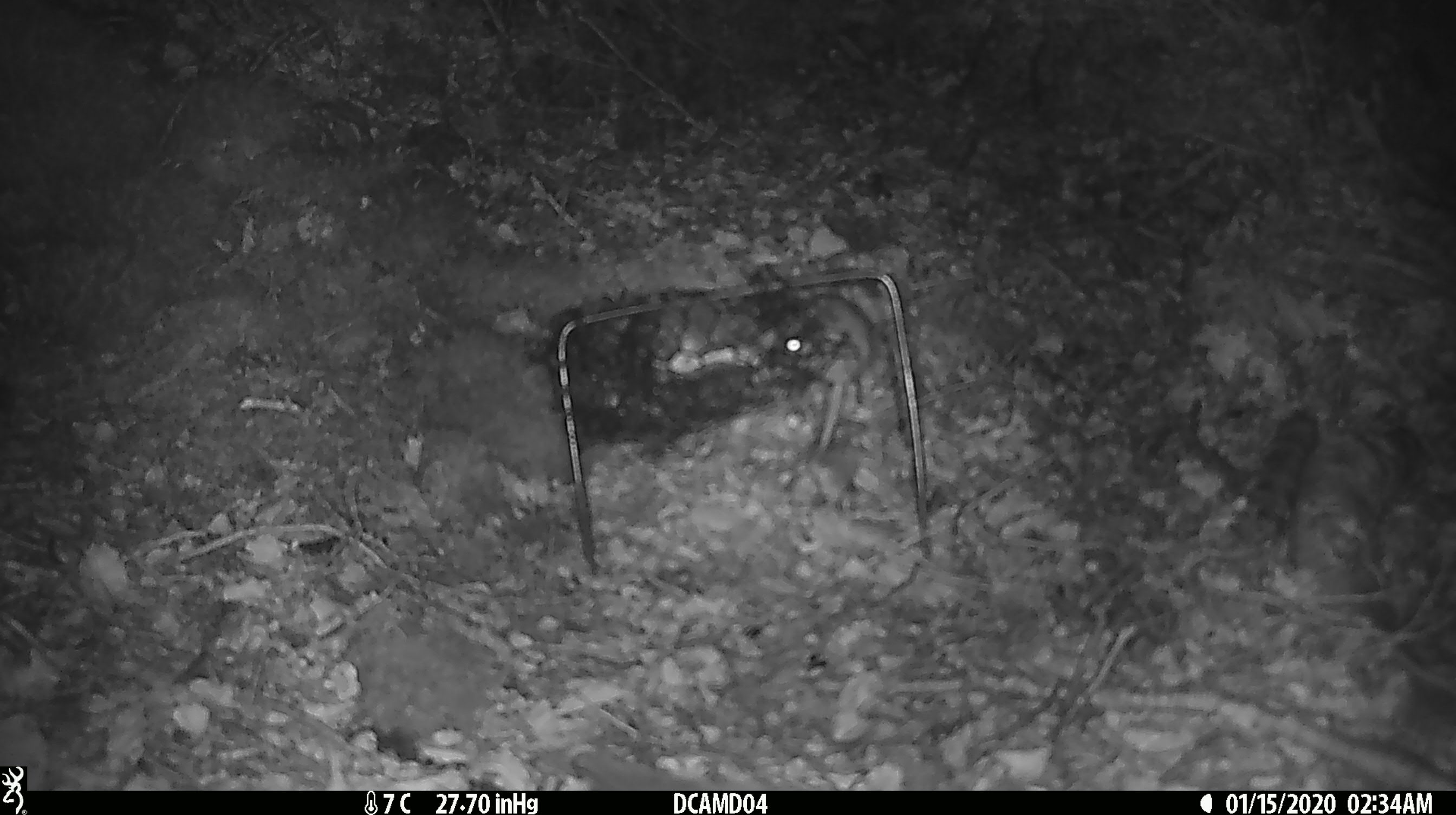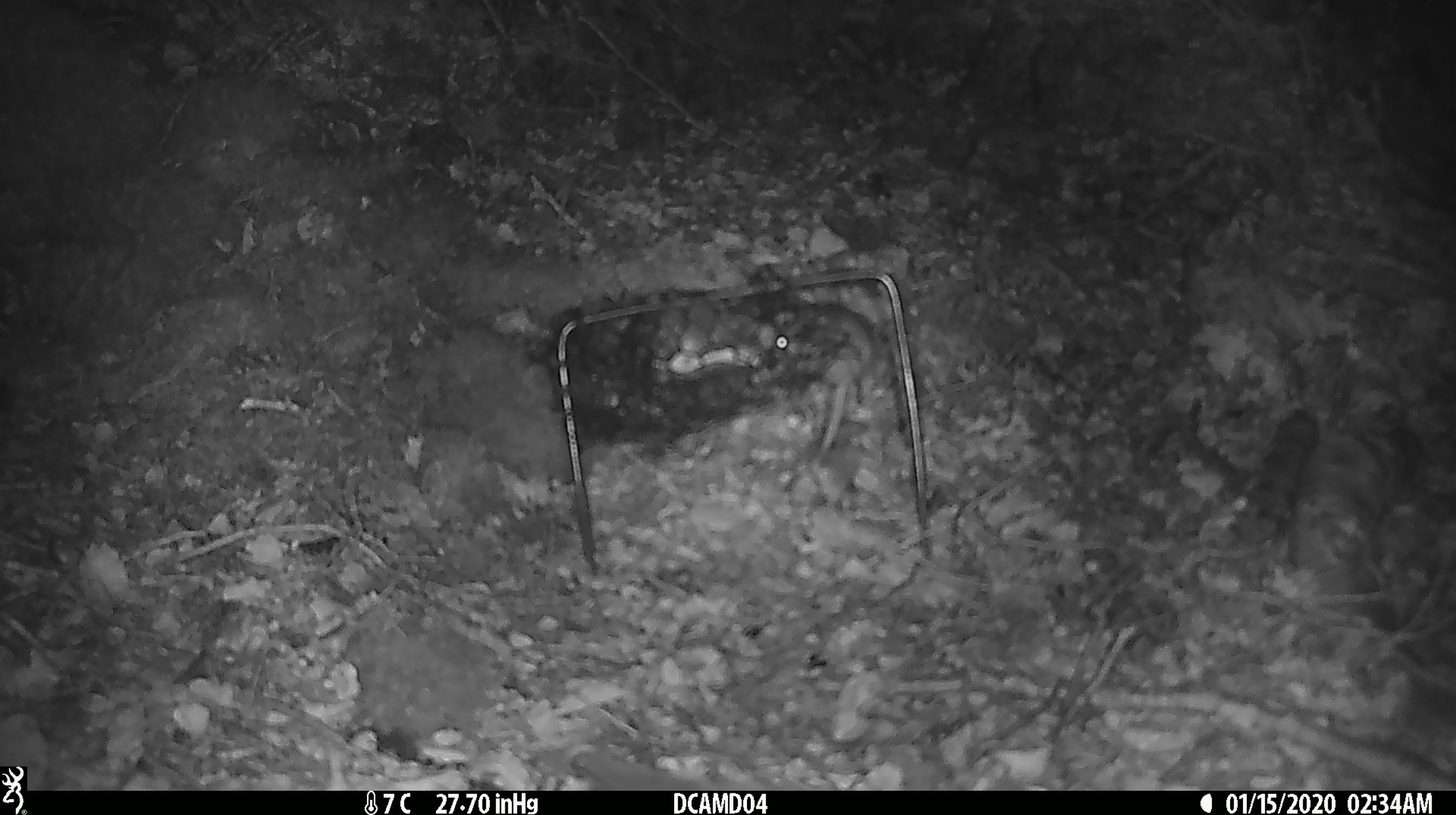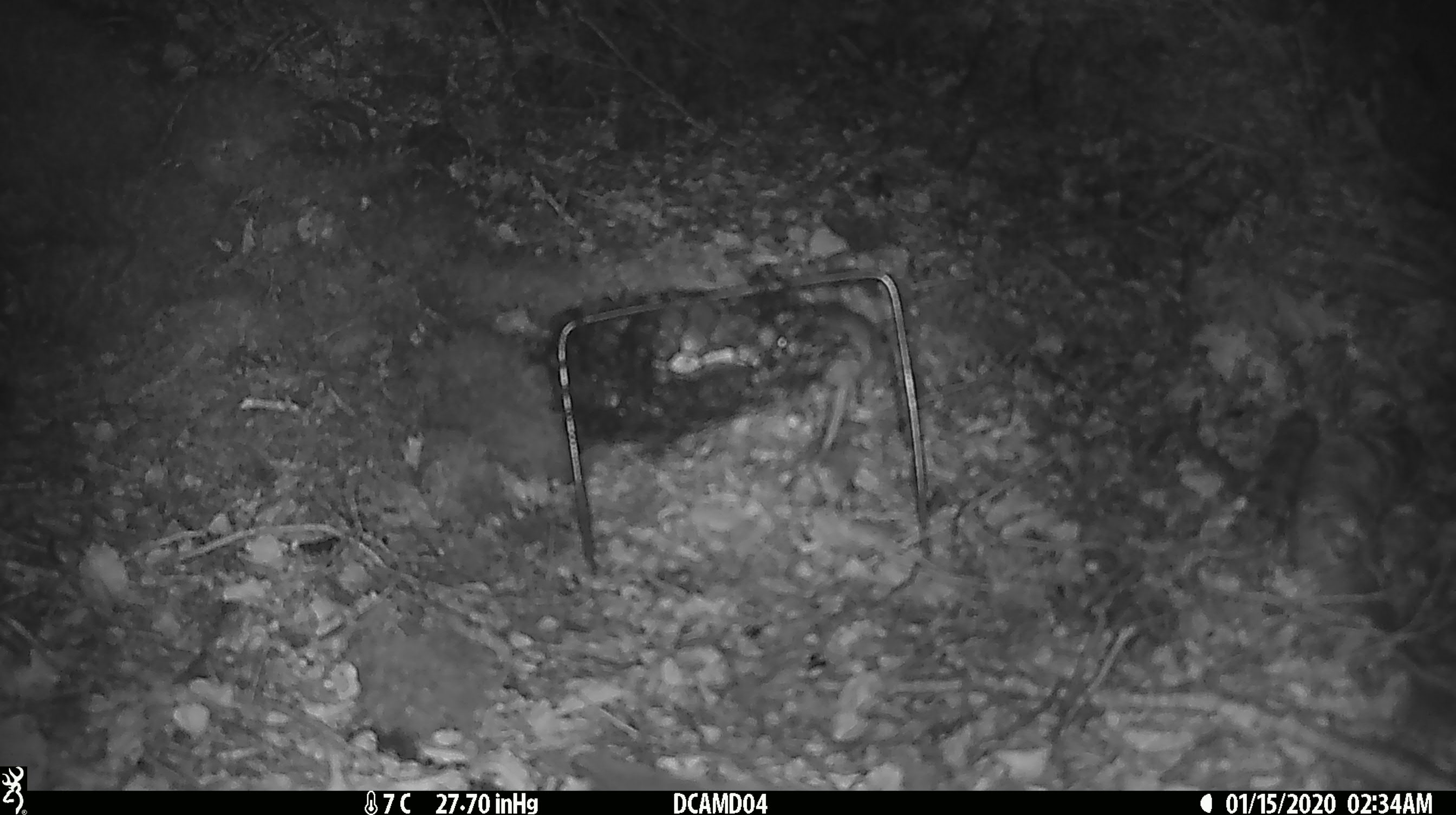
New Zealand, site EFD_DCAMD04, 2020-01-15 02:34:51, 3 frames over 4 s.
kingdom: Animalia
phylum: Chordata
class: Mammalia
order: Rodentia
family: Muridae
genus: Mus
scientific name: Mus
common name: mouse